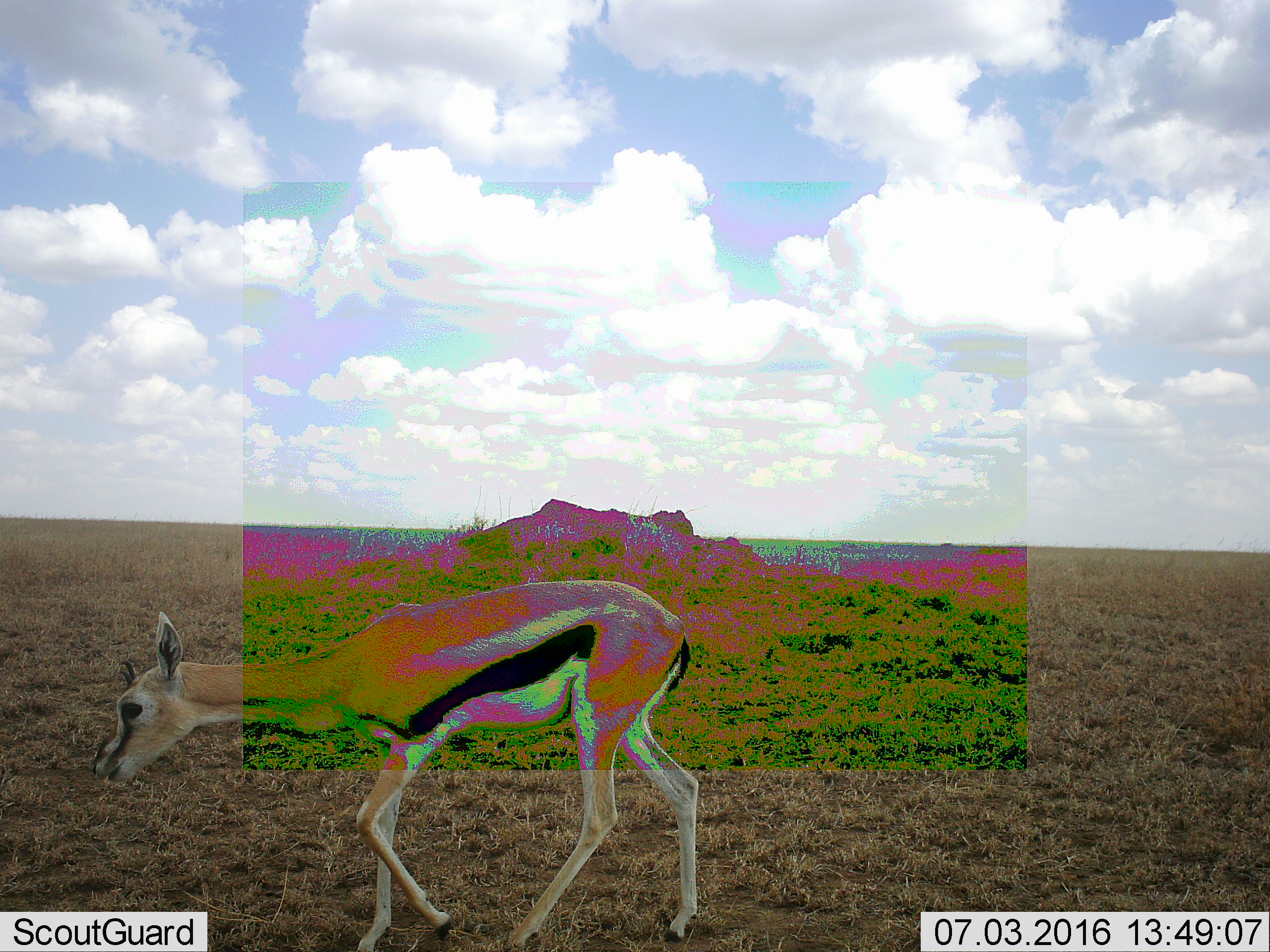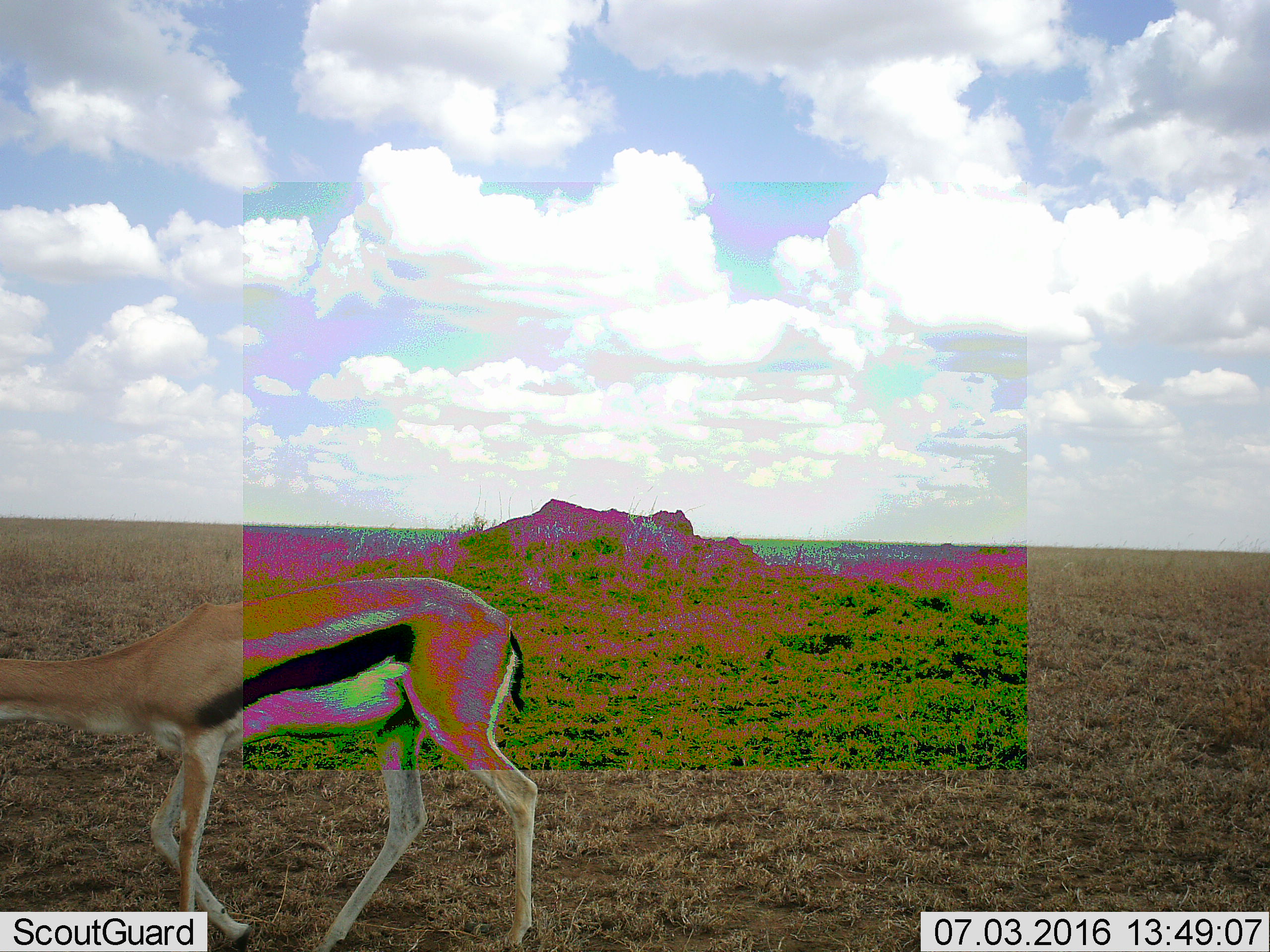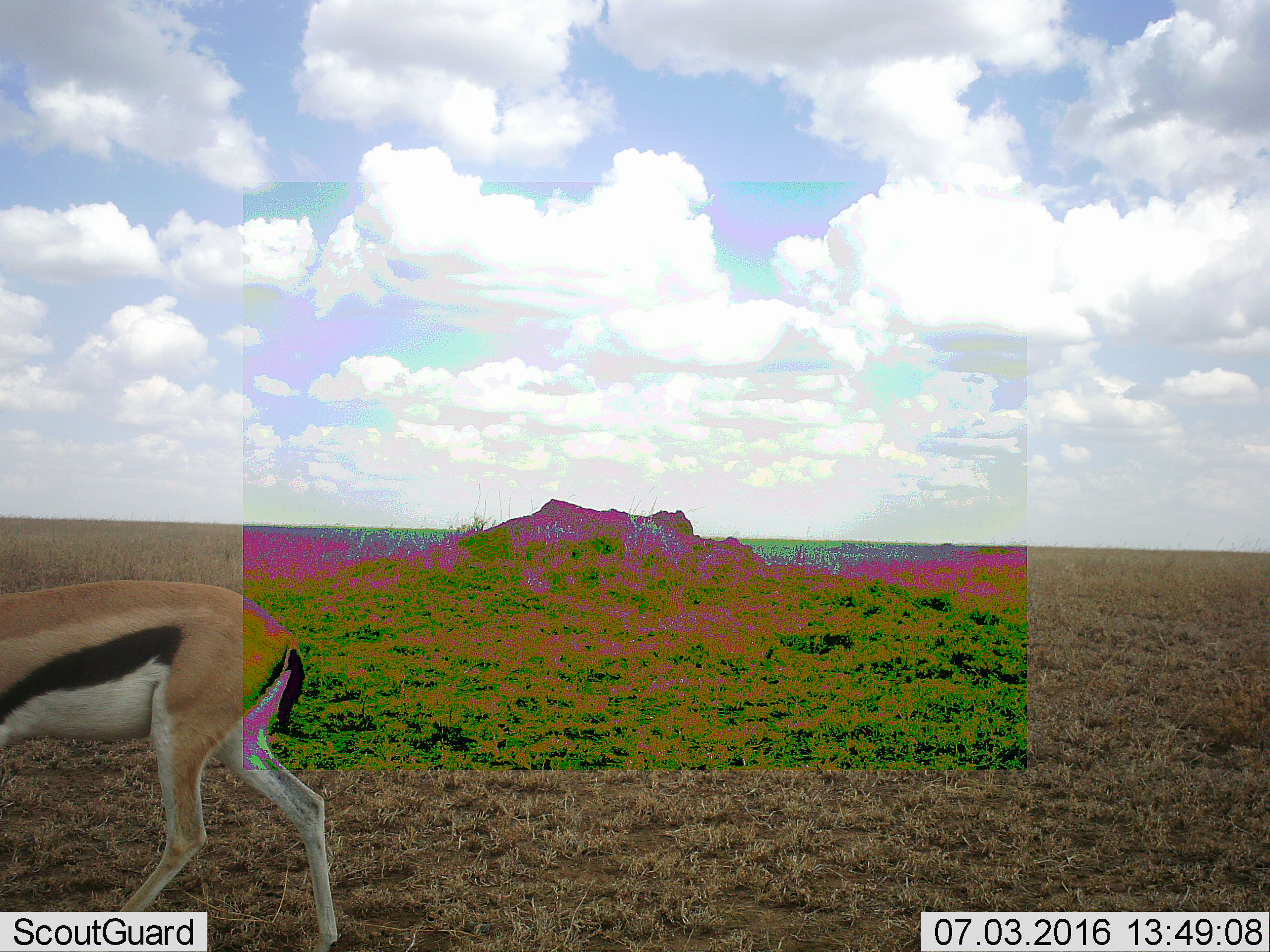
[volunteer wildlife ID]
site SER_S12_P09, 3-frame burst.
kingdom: Animalia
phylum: Chordata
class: Mammalia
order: Artiodactyla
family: Bovidae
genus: Eudorcas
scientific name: Eudorcas thomsonii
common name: thomson's gazelle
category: gazellethomsons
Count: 1.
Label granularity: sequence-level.